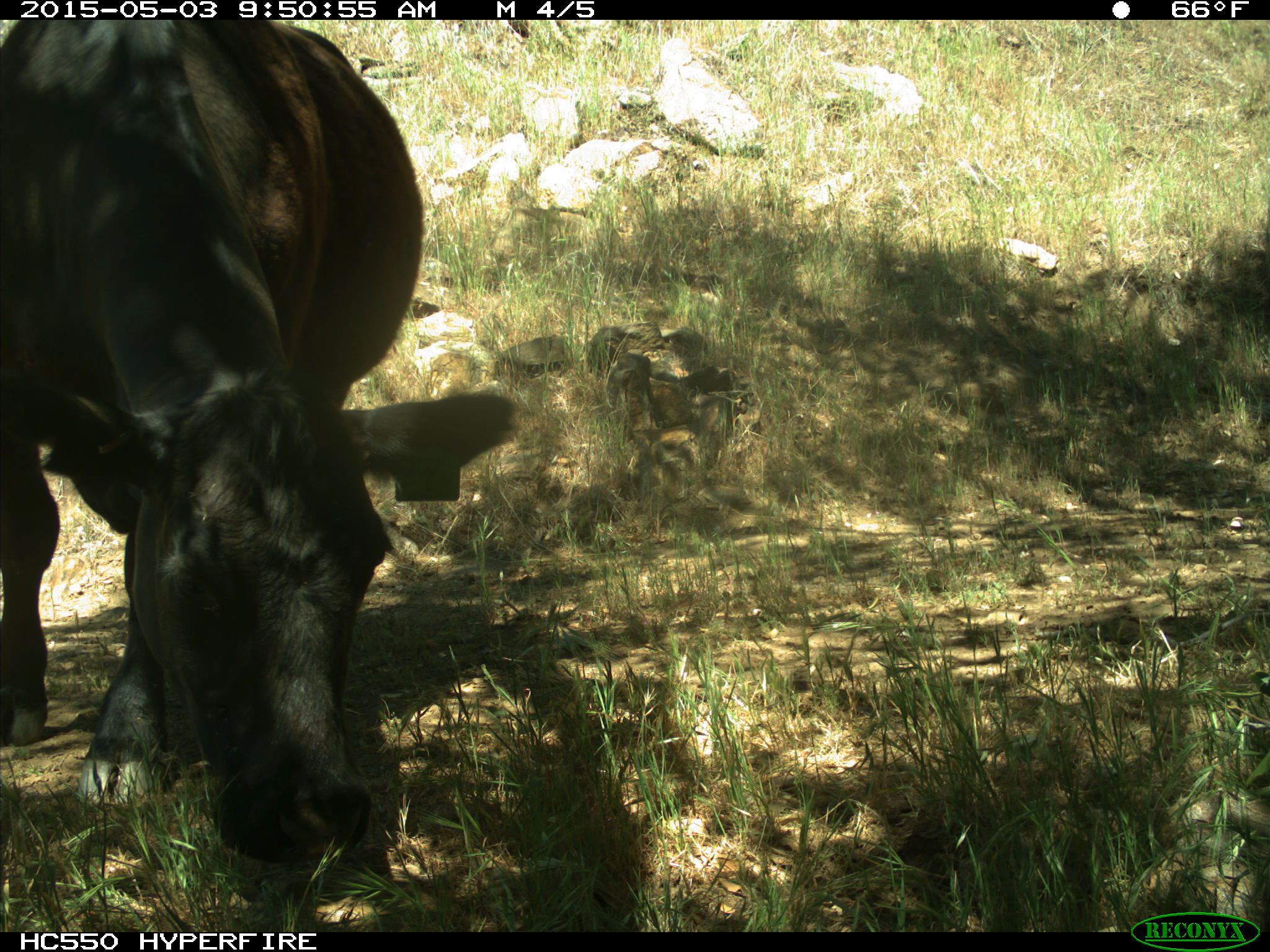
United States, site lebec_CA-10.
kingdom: Animalia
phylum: Chordata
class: Mammalia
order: Artiodactyla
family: Bovidae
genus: Bos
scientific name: Bos taurus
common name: domestic cow